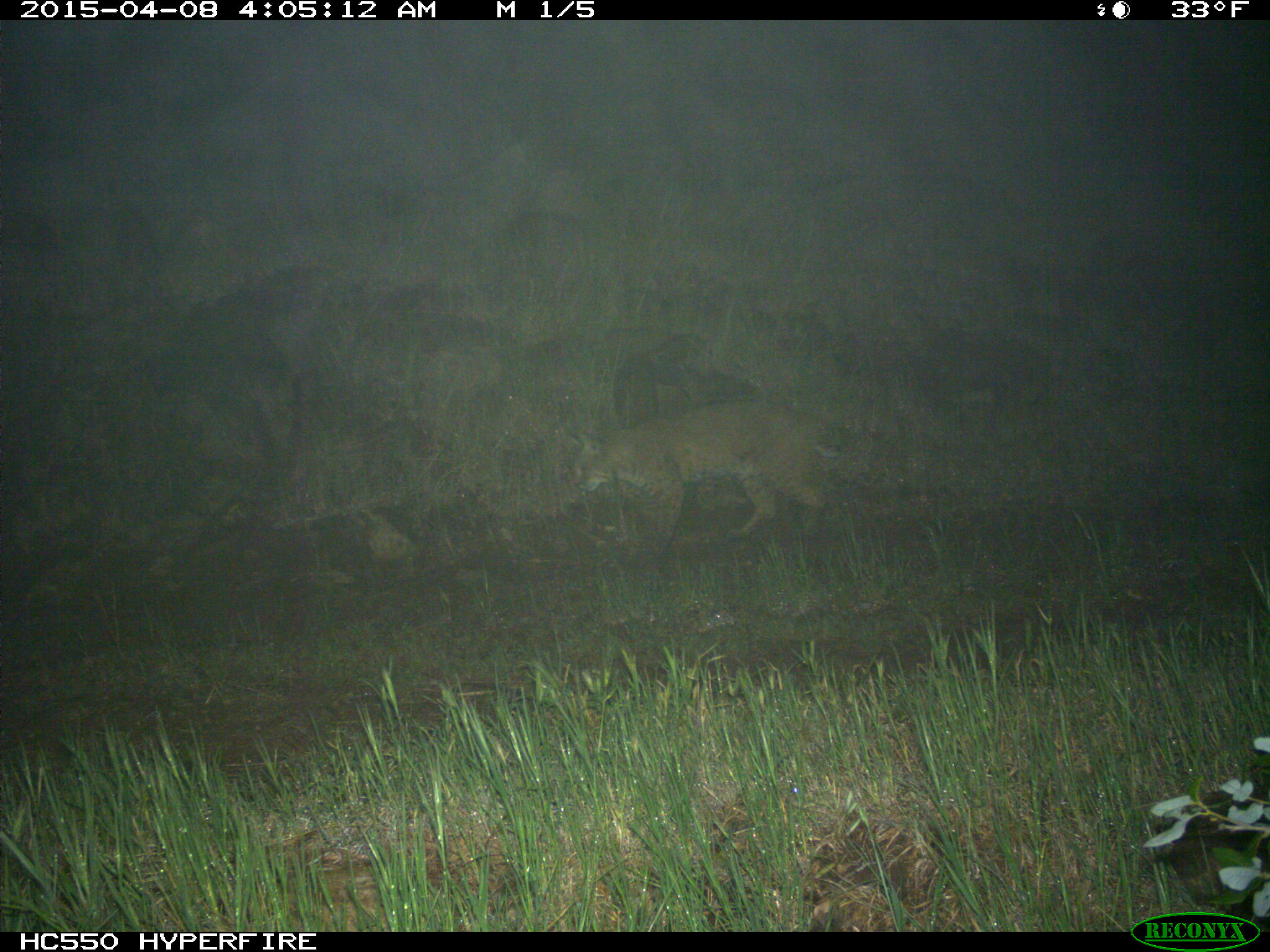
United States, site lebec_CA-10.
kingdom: Animalia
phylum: Chordata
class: Mammalia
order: Carnivora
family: Felidae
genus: Lynx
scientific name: Lynx rufus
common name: bobcat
Lynx rufus (bobcat).